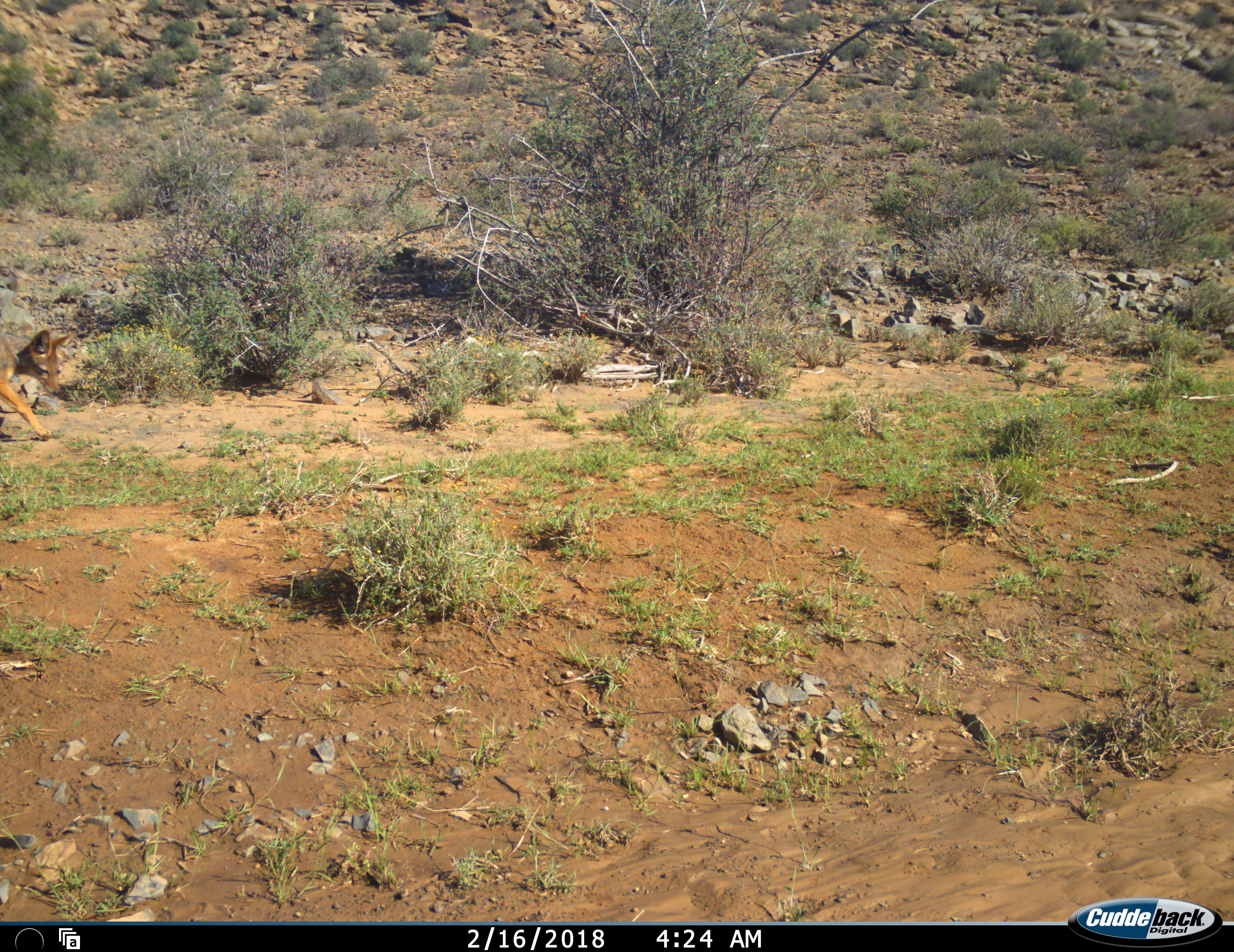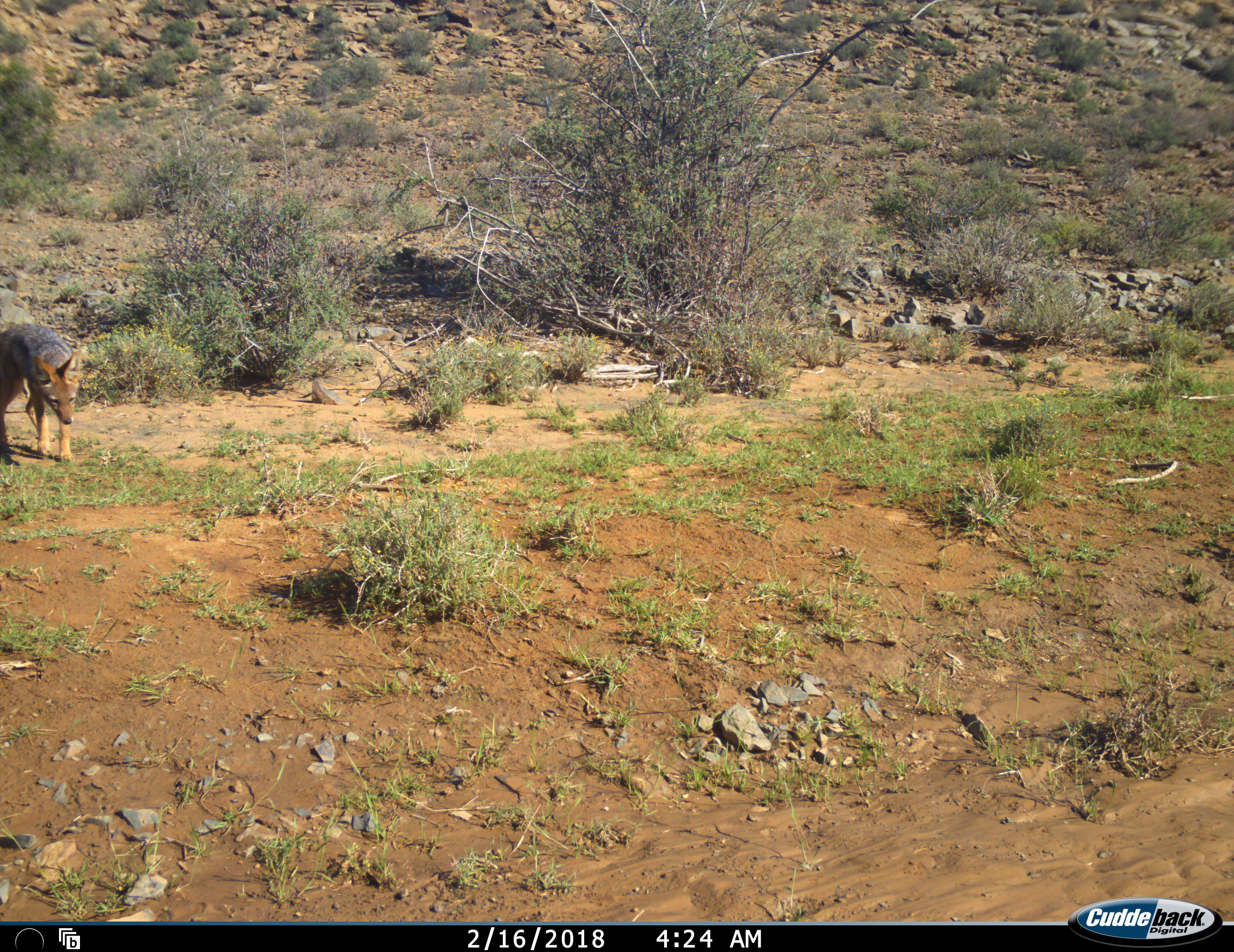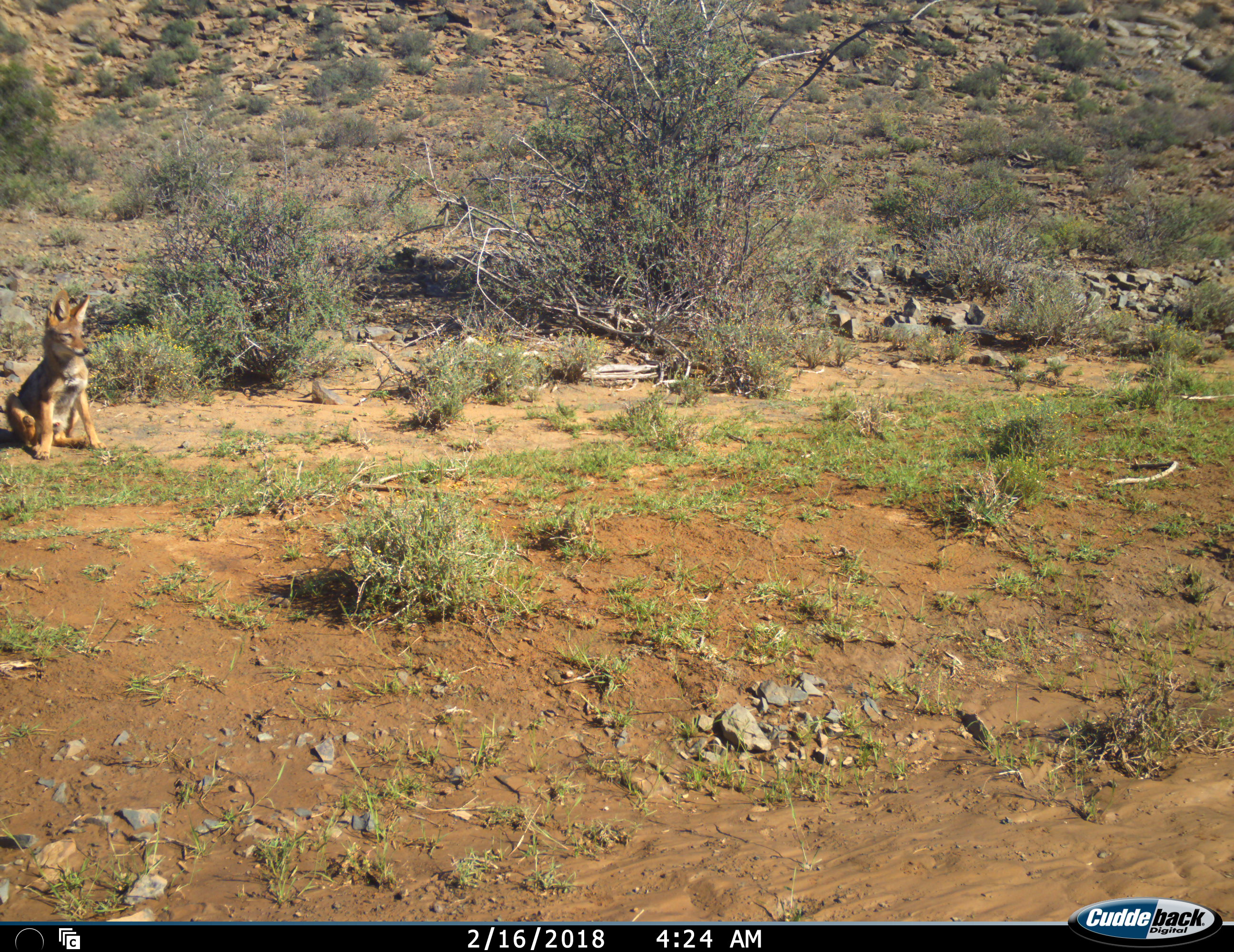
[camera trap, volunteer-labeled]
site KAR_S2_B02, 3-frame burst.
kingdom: Animalia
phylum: Chordata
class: Mammalia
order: Carnivora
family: Canidae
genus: Lupulella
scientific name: Lupulella mesomelas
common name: black-backed jackal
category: jackalblackbacked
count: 1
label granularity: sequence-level